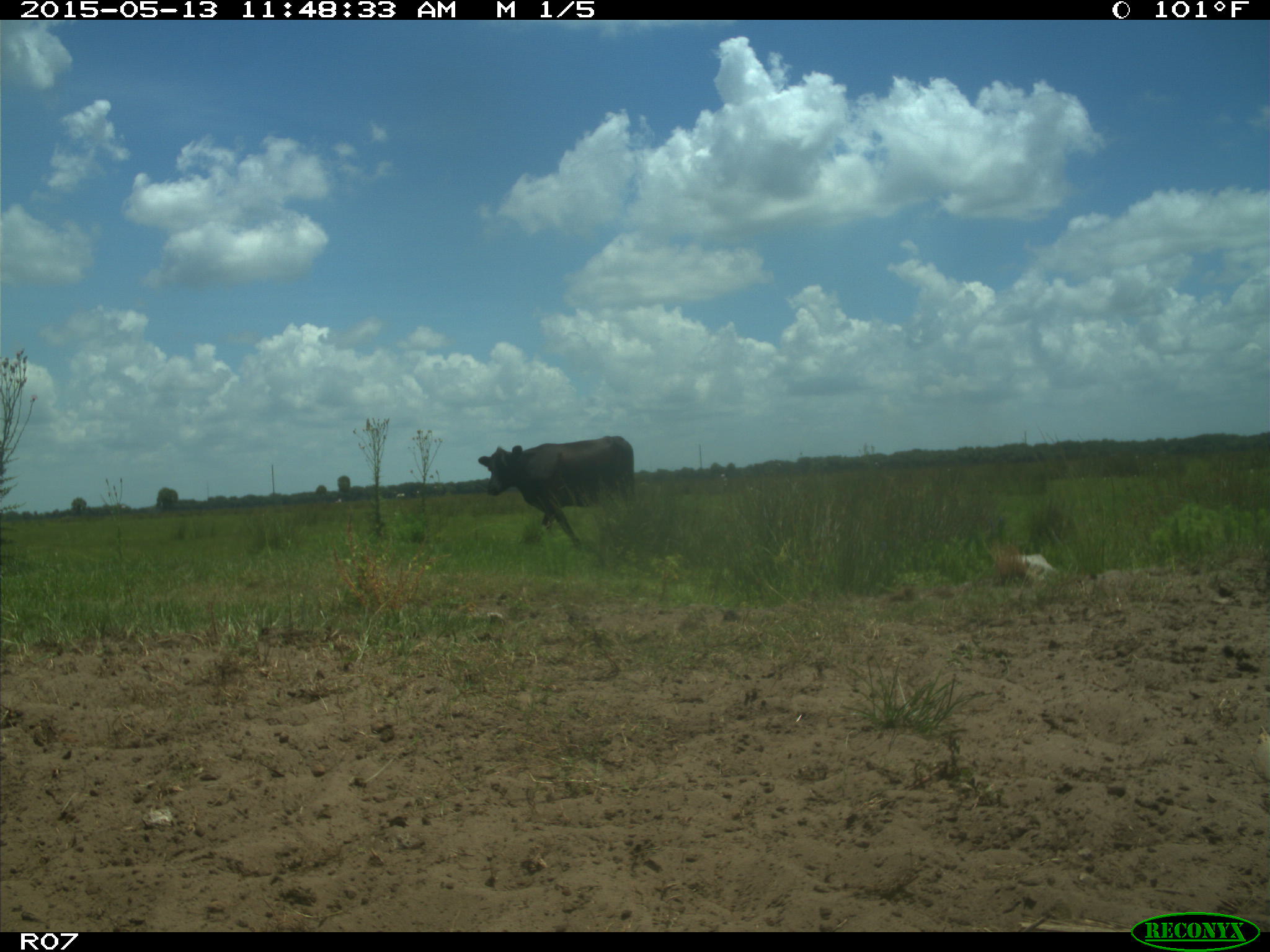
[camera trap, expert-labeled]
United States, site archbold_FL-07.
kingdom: Animalia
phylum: Chordata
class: Mammalia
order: Artiodactyla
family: Bovidae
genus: Bos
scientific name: Bos taurus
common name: domestic cow